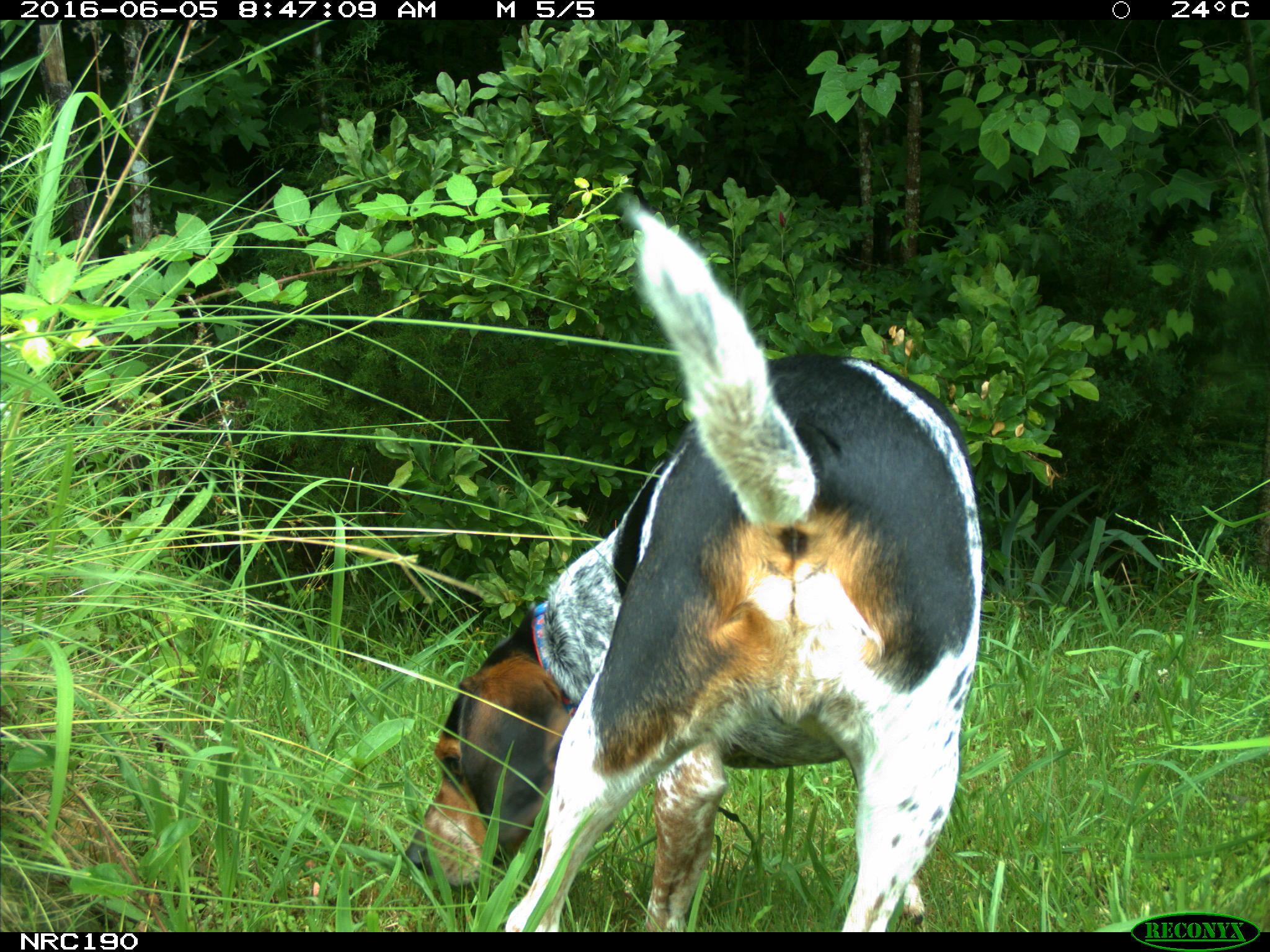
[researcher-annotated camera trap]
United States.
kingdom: Animalia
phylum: Chordata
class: Mammalia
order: Carnivora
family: Canidae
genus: Canis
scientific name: Canis familiaris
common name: domestic dog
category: Dog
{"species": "Dog (domestic dog) (Canis familiaris)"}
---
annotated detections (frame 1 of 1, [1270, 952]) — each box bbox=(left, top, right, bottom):
Dog: bbox=(394, 197, 1003, 930)